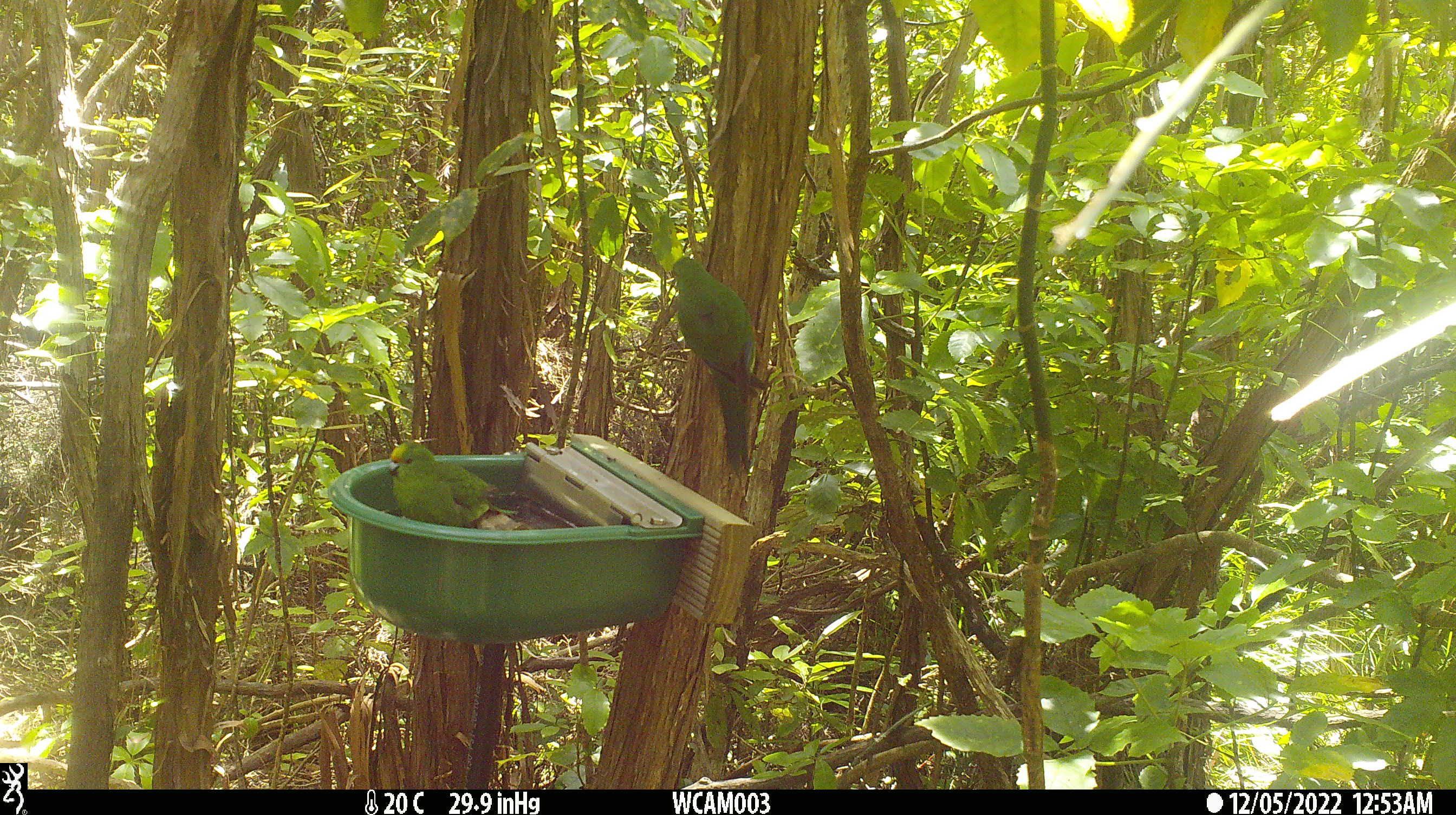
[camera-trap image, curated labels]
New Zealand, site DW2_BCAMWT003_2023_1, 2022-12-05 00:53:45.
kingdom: Animalia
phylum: Chordata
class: Aves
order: Psittaciformes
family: Psittaculidae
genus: Cyanoramphus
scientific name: Cyanoramphus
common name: parakeet